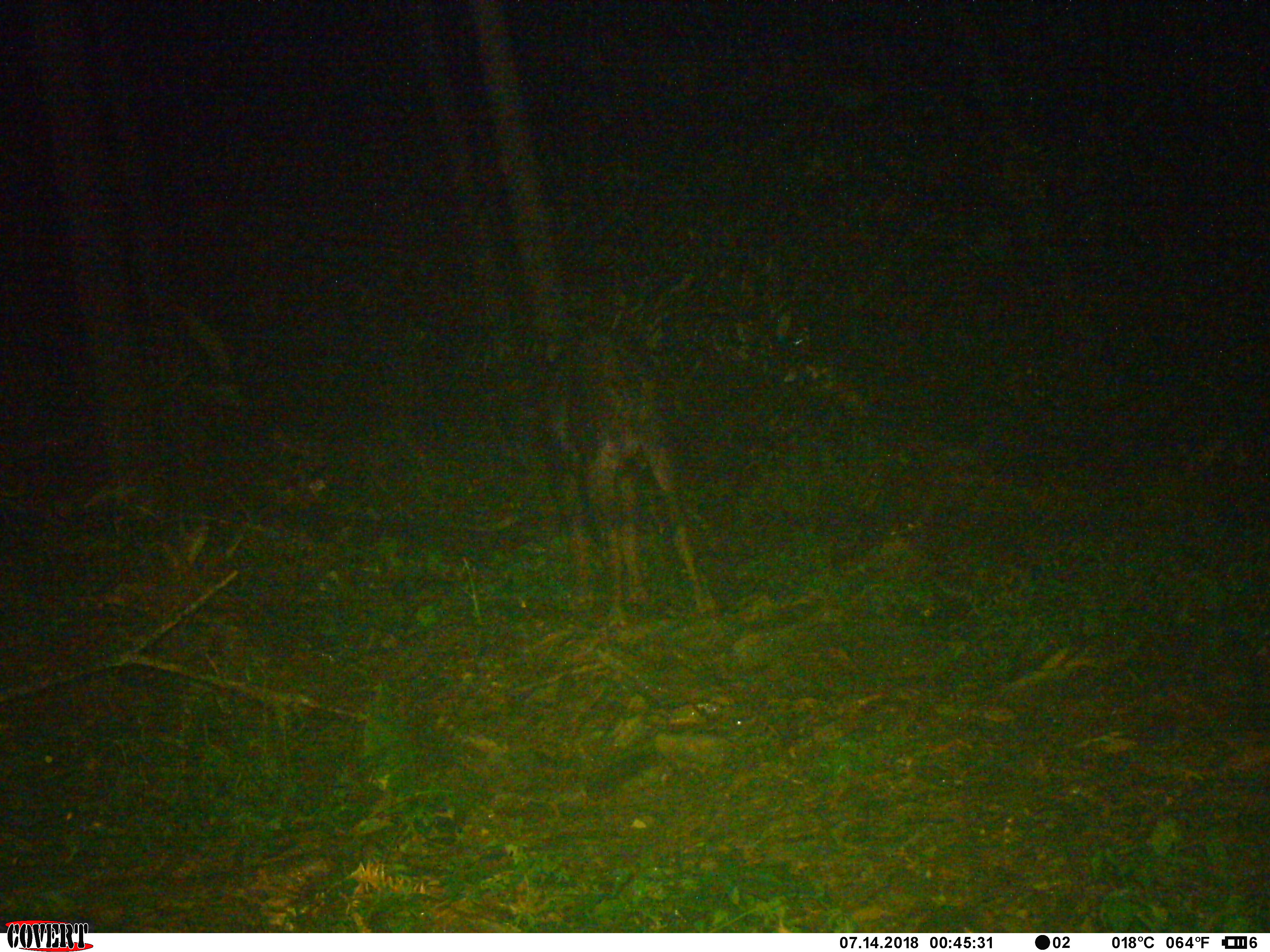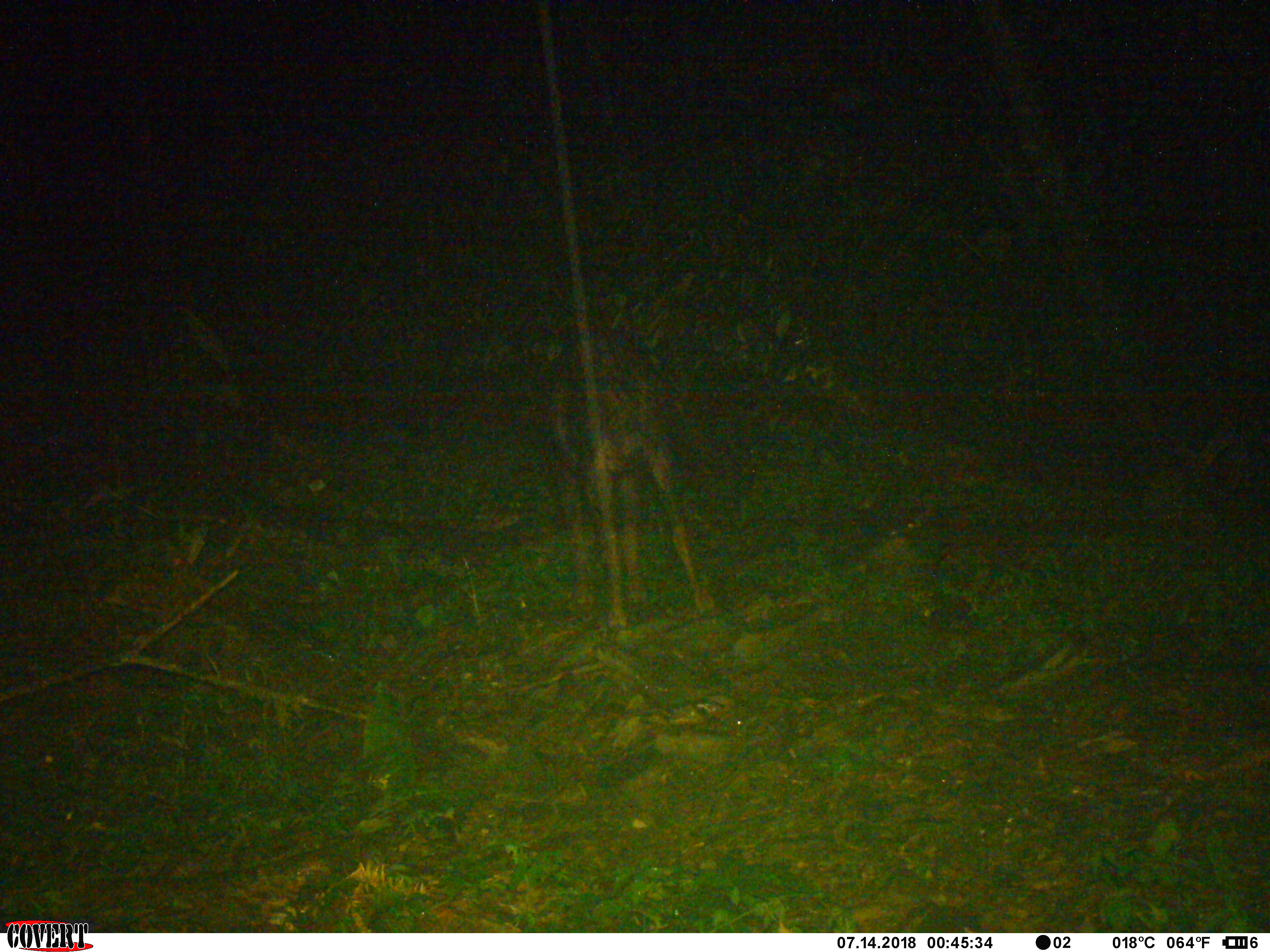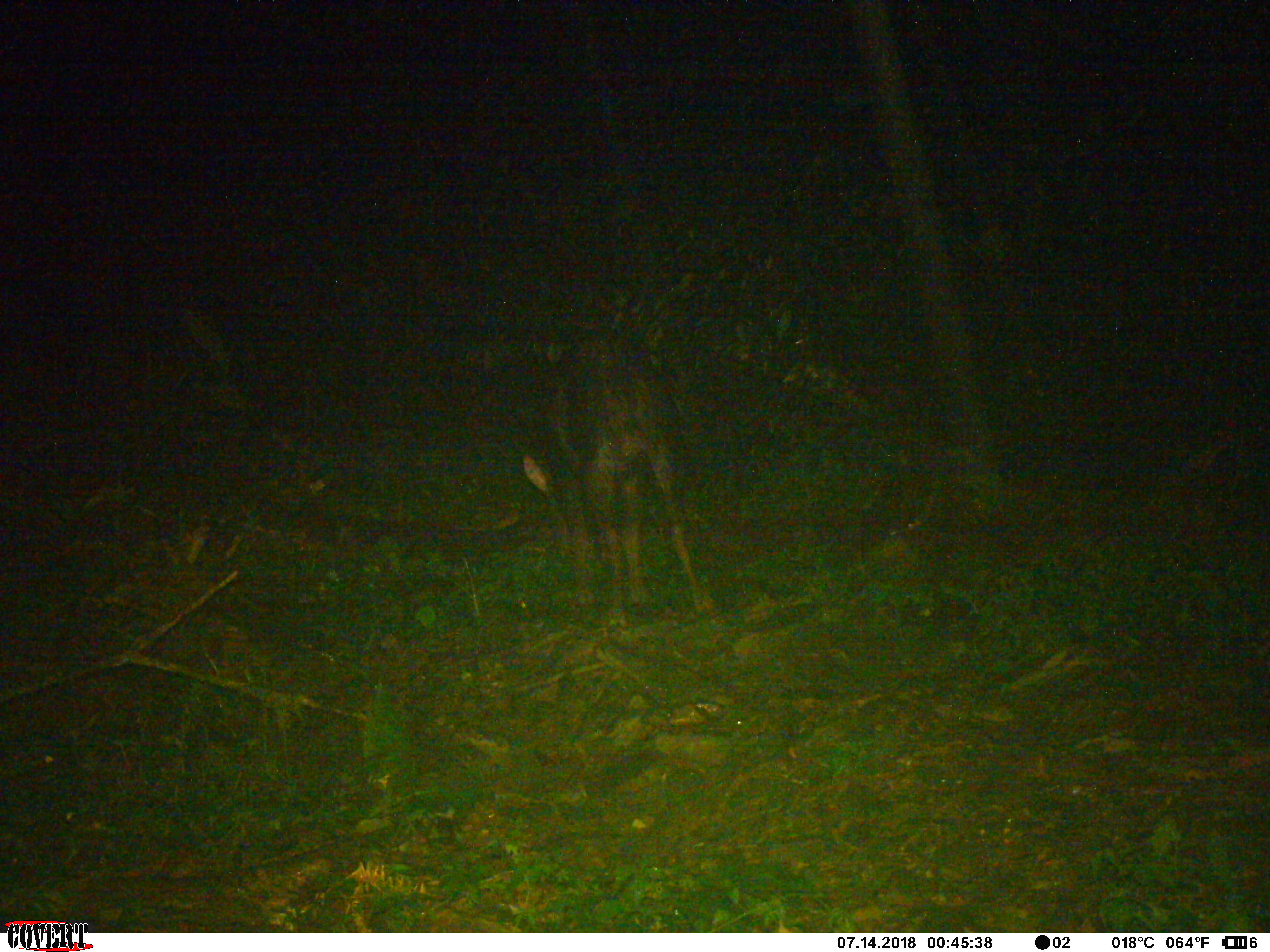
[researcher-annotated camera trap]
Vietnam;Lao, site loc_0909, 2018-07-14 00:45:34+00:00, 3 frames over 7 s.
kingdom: Animalia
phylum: Chordata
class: Mammalia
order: Artiodactyla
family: Bovidae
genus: Capricornis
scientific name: Capricornis sumatraensis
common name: chinese serow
Chinese serow (Capricornis sumatraensis). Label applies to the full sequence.